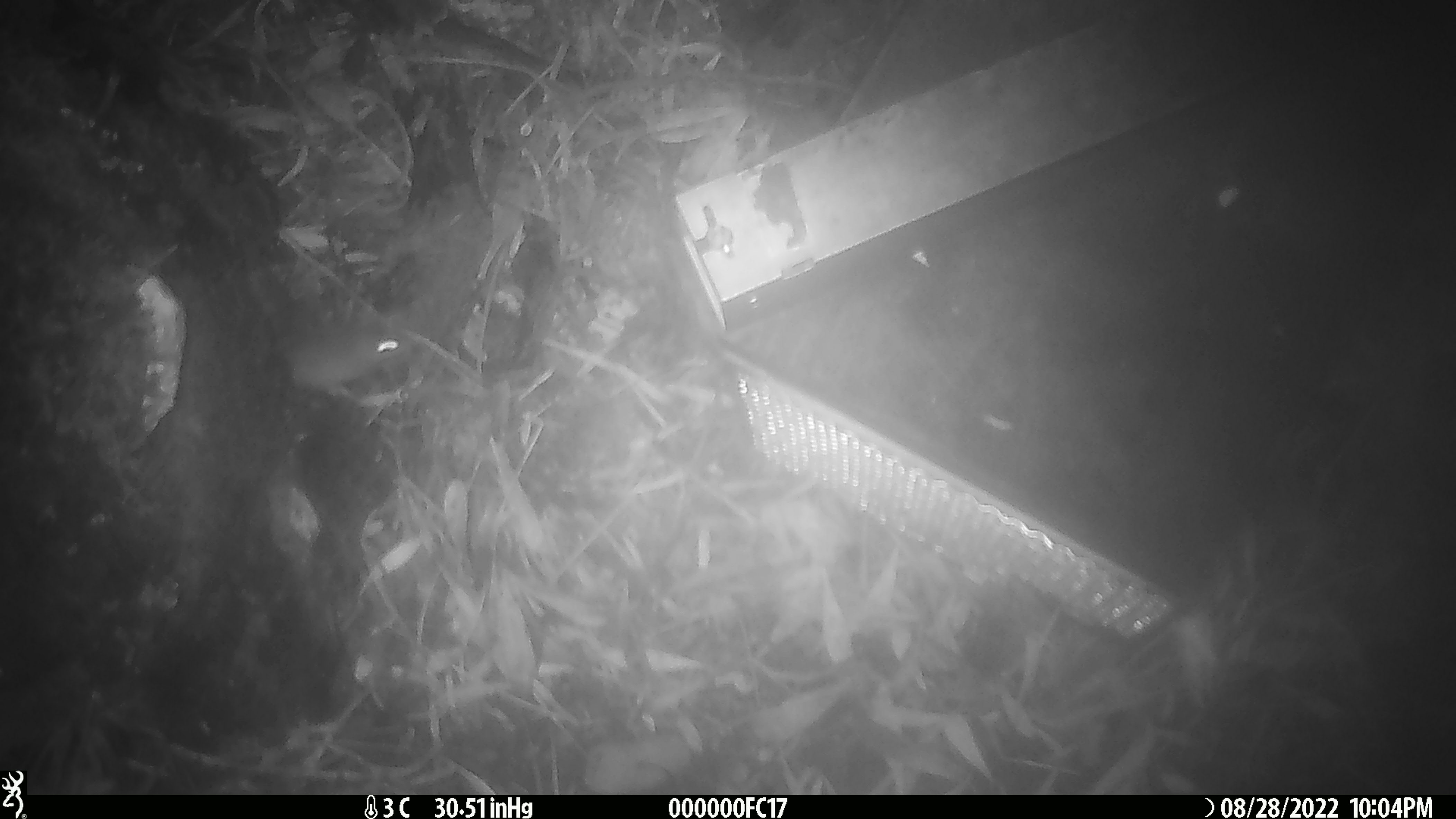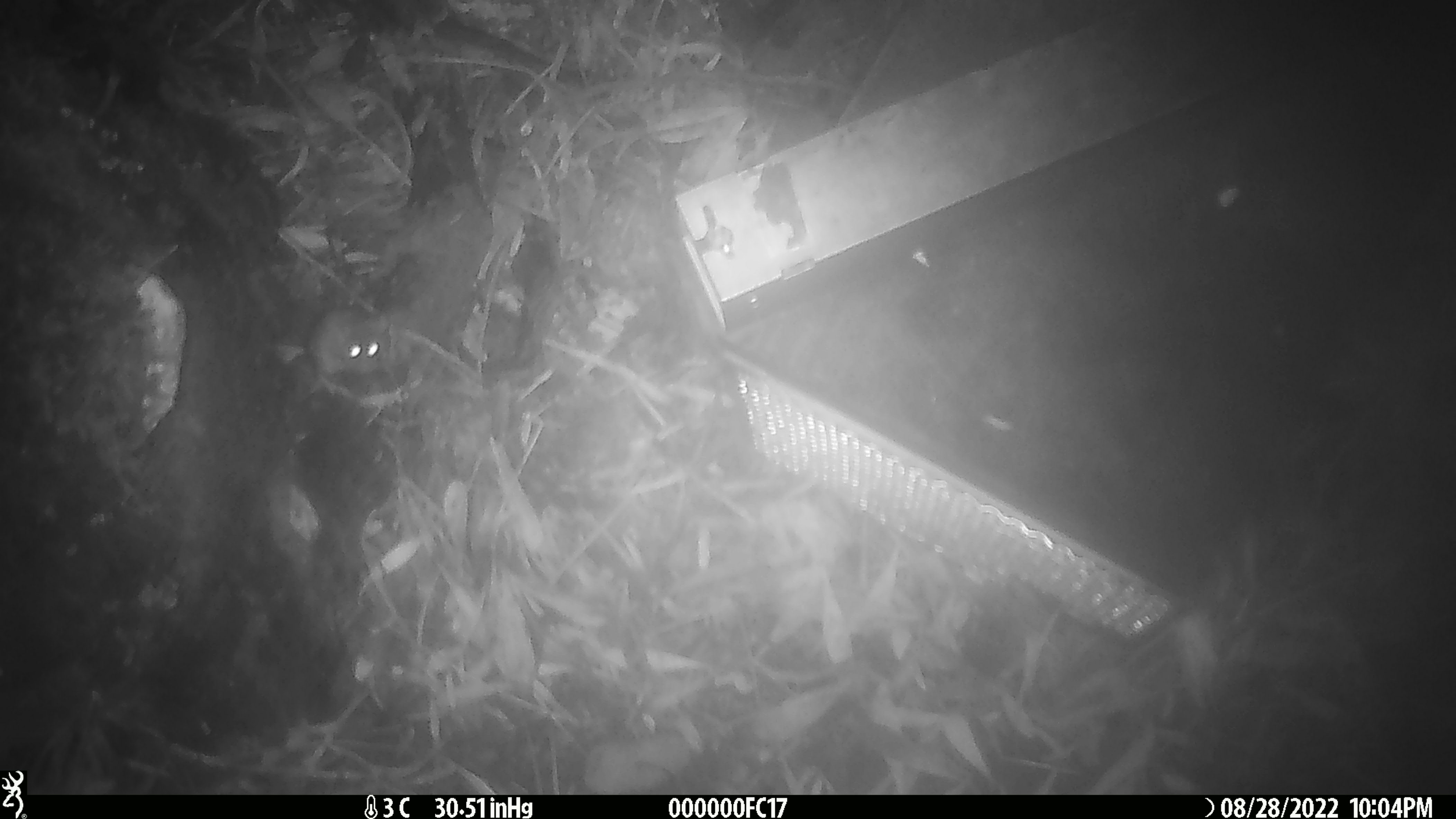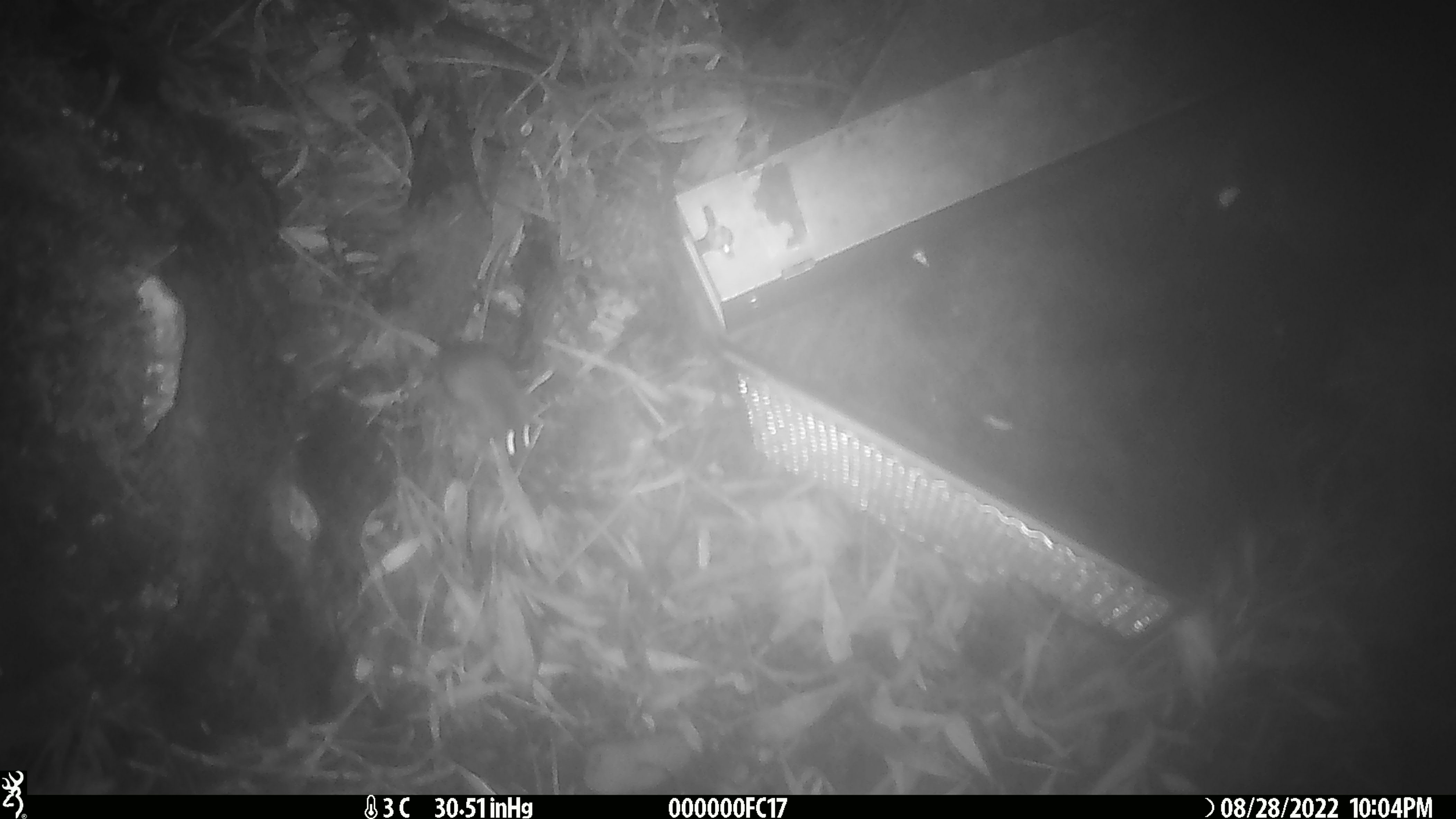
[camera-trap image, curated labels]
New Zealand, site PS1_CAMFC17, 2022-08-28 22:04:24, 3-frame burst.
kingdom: Animalia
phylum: Chordata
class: Mammalia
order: Rodentia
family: Muridae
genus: Mus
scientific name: Mus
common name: mouse